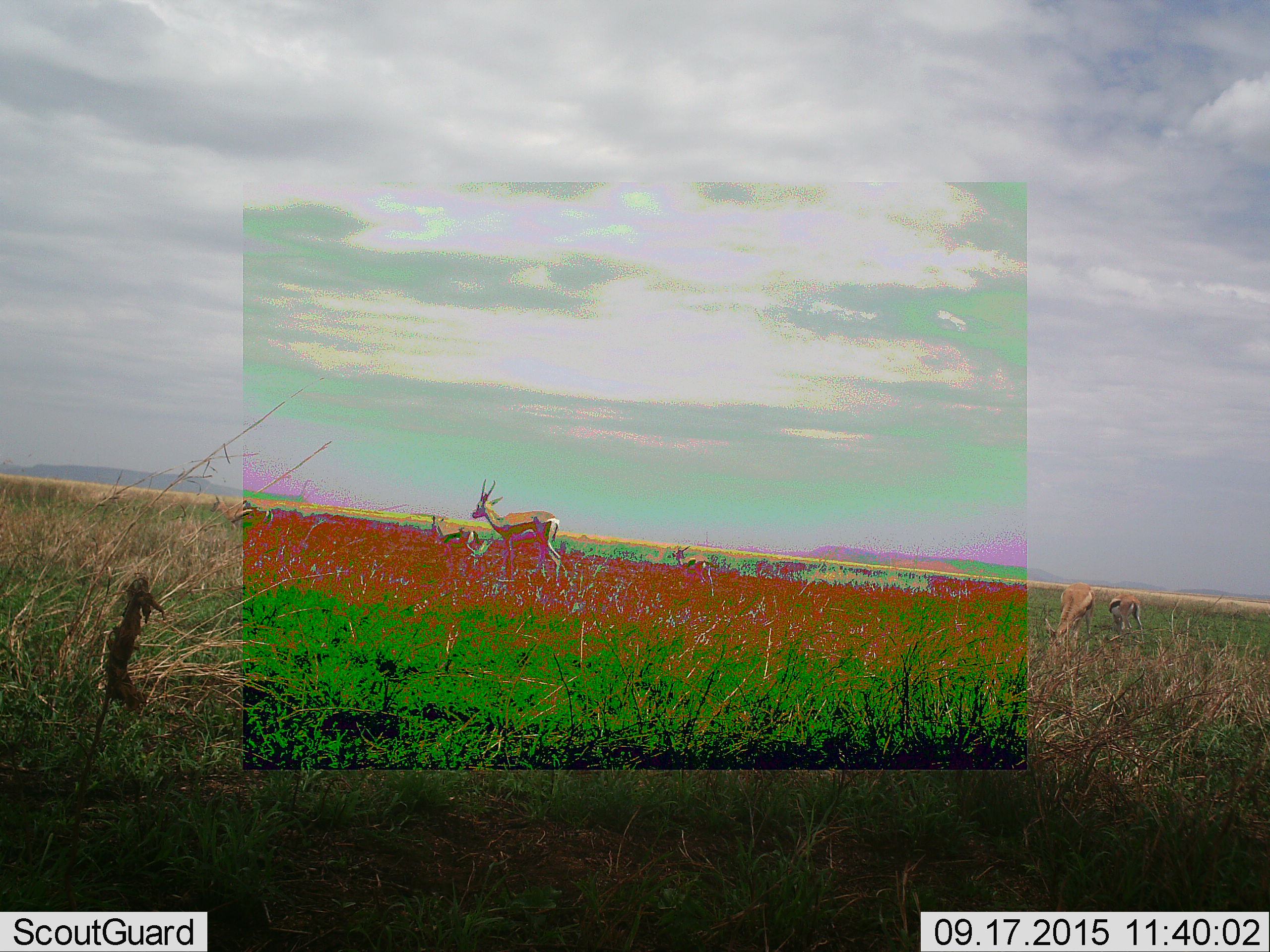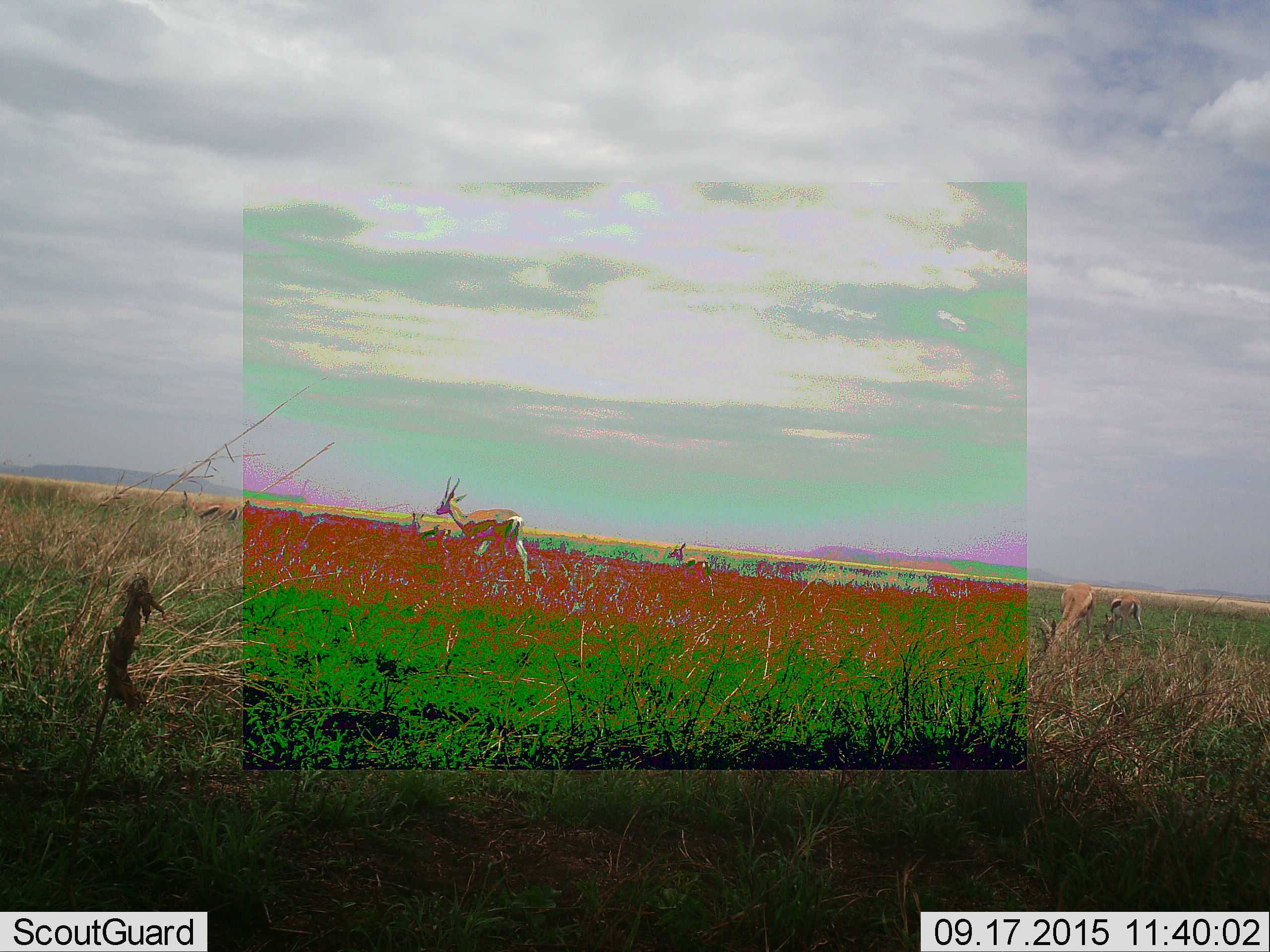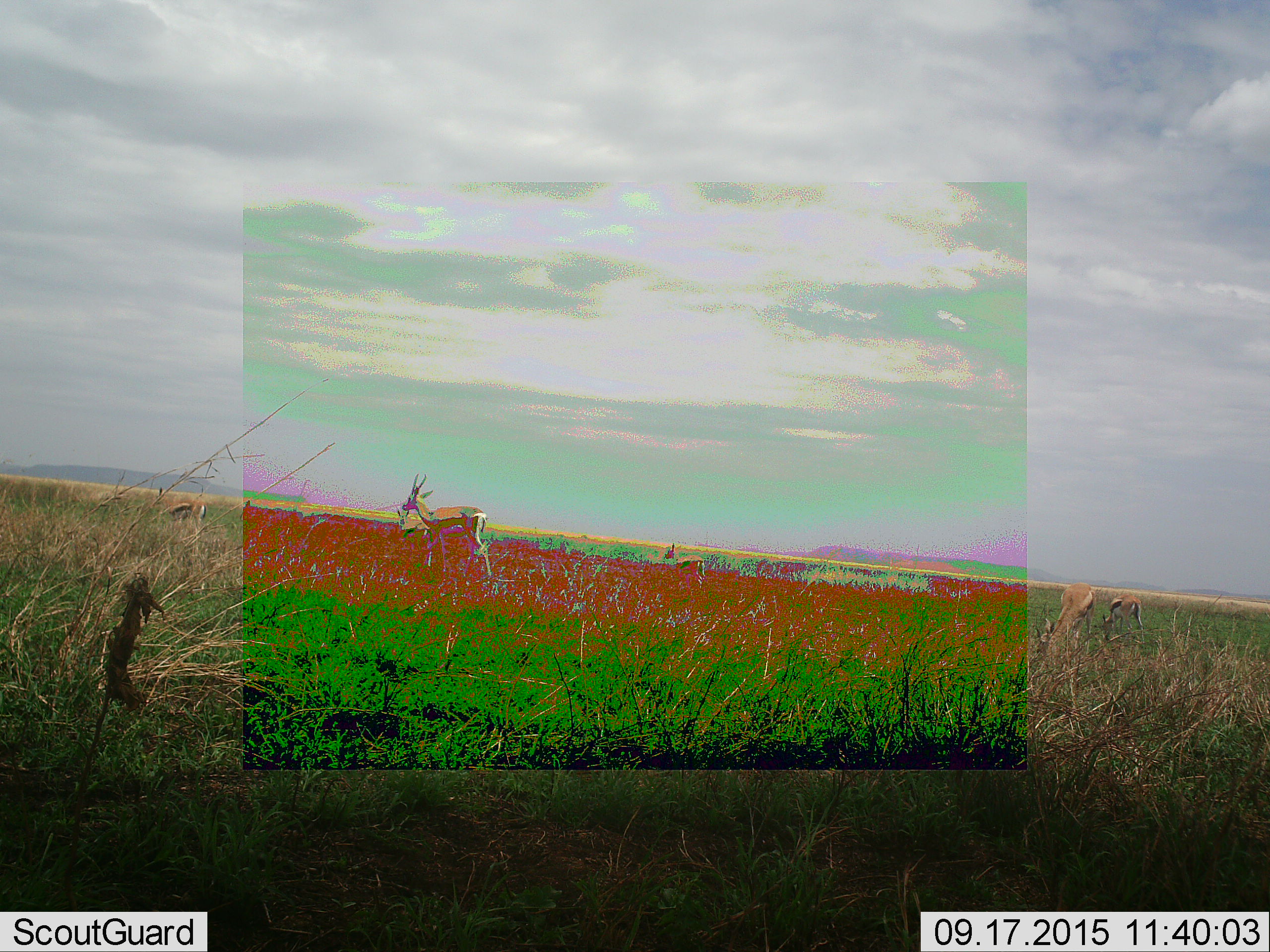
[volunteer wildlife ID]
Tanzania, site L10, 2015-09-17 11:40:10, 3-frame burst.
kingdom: Animalia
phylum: Chordata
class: Mammalia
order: Artiodactyla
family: Bovidae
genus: Eudorcas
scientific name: Eudorcas thomsonii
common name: thomson's gazelle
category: gazellethomsons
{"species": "gazellethomsons (thomson's gazelle) (Eudorcas thomsonii)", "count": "5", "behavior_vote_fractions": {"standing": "50%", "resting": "0%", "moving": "88%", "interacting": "0%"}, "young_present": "12%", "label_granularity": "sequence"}